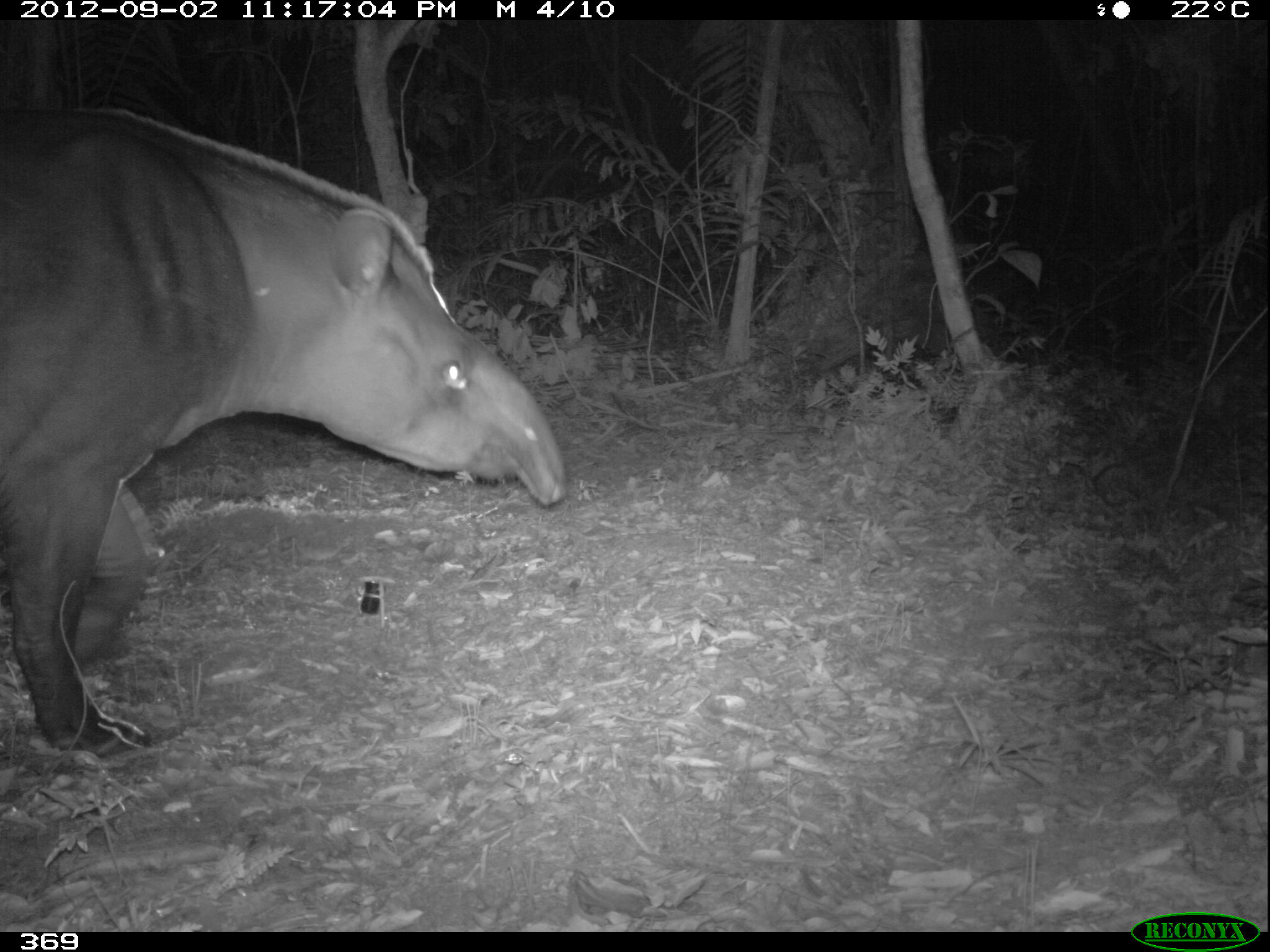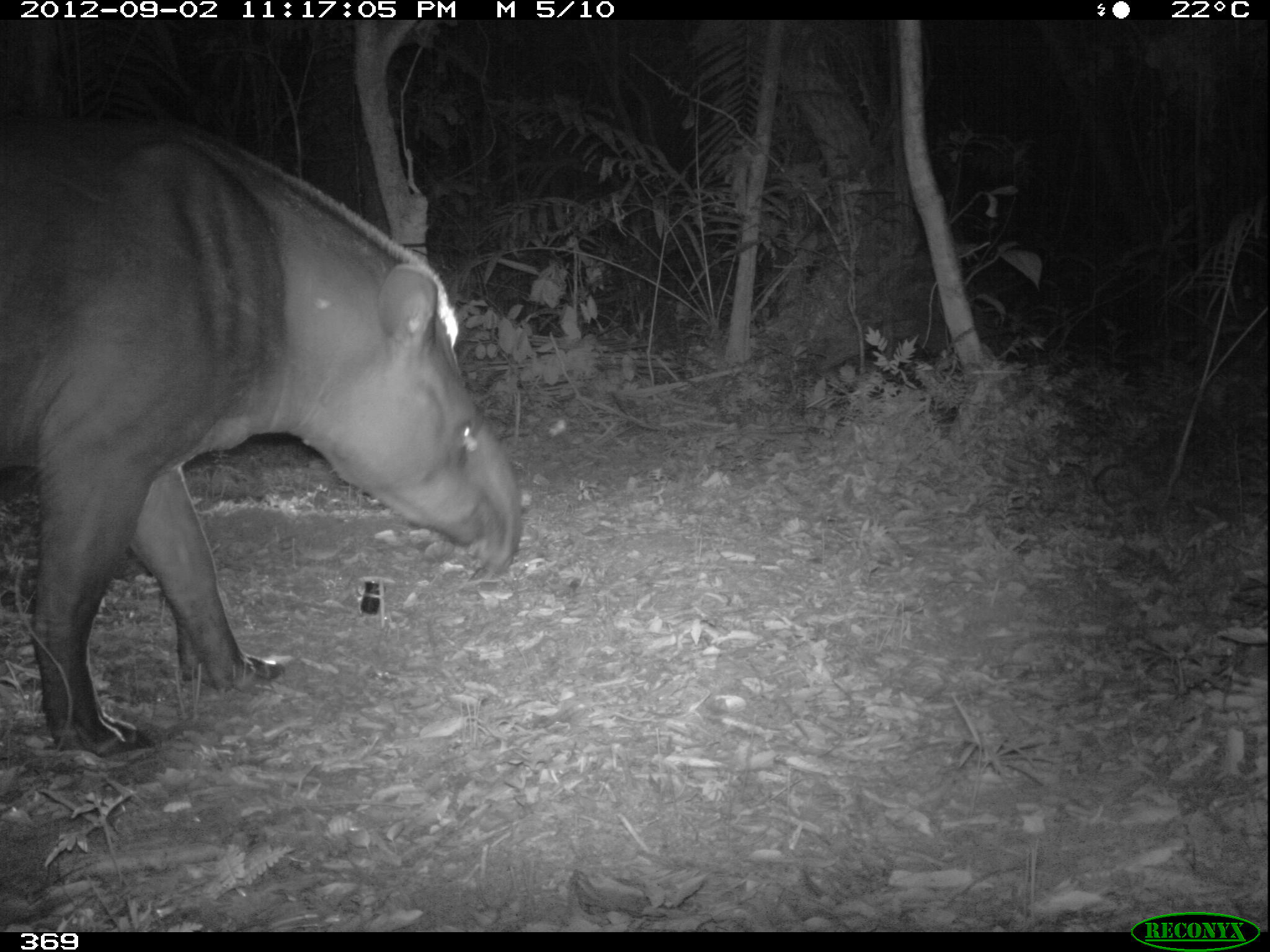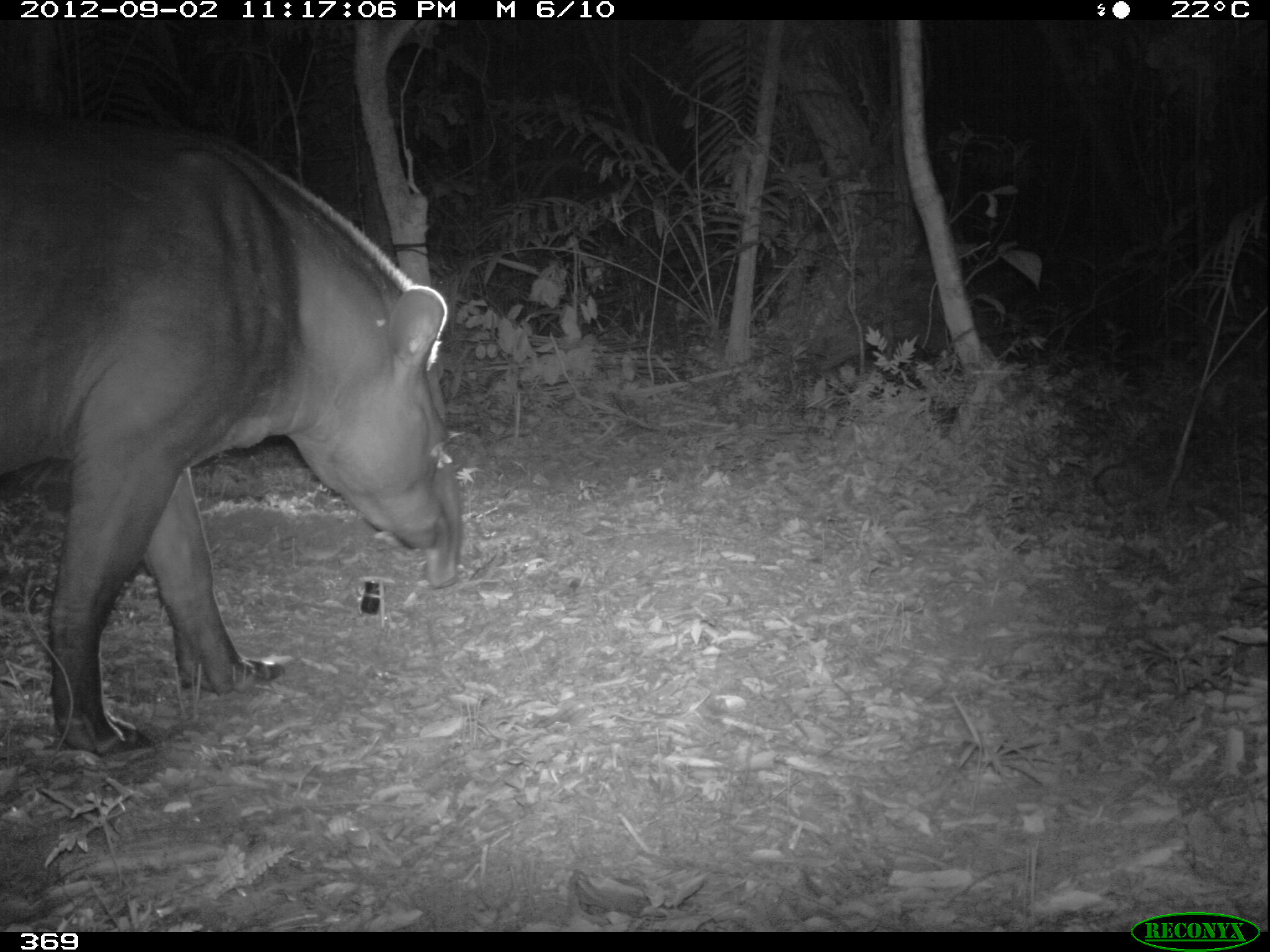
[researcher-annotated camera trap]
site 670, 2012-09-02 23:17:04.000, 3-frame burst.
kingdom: Animalia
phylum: Chordata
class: Mammalia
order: Perissodactyla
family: Tapiridae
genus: Tapirus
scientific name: Tapirus terrestris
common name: south american tapir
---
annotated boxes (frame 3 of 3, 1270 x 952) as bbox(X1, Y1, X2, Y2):
tapirus terrestris: bbox(0, 115, 465, 758)